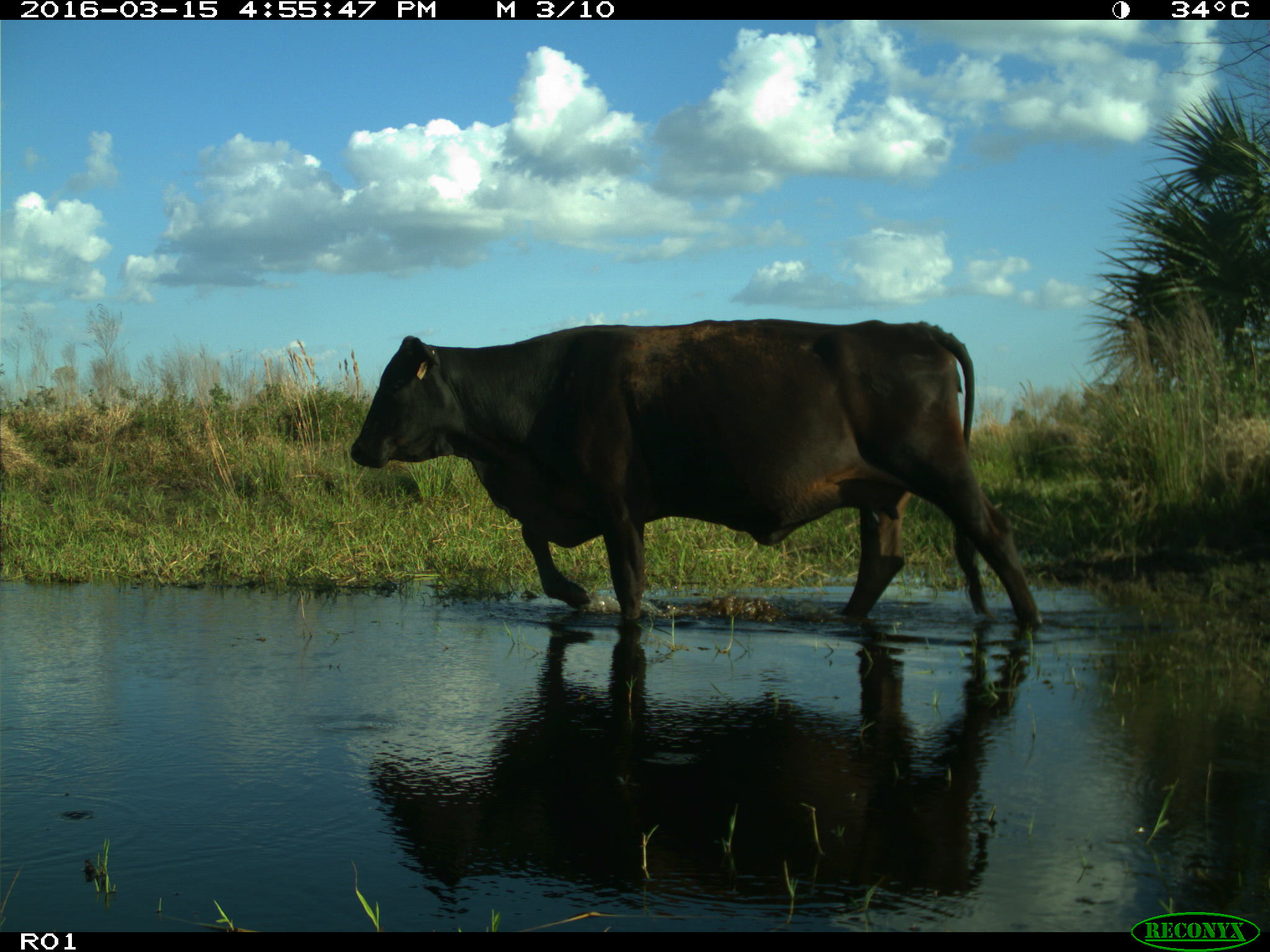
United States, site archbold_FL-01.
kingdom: Animalia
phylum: Chordata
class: Mammalia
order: Artiodactyla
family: Bovidae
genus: Bos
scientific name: Bos taurus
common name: domestic cow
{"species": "Bos taurus (domestic cow)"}